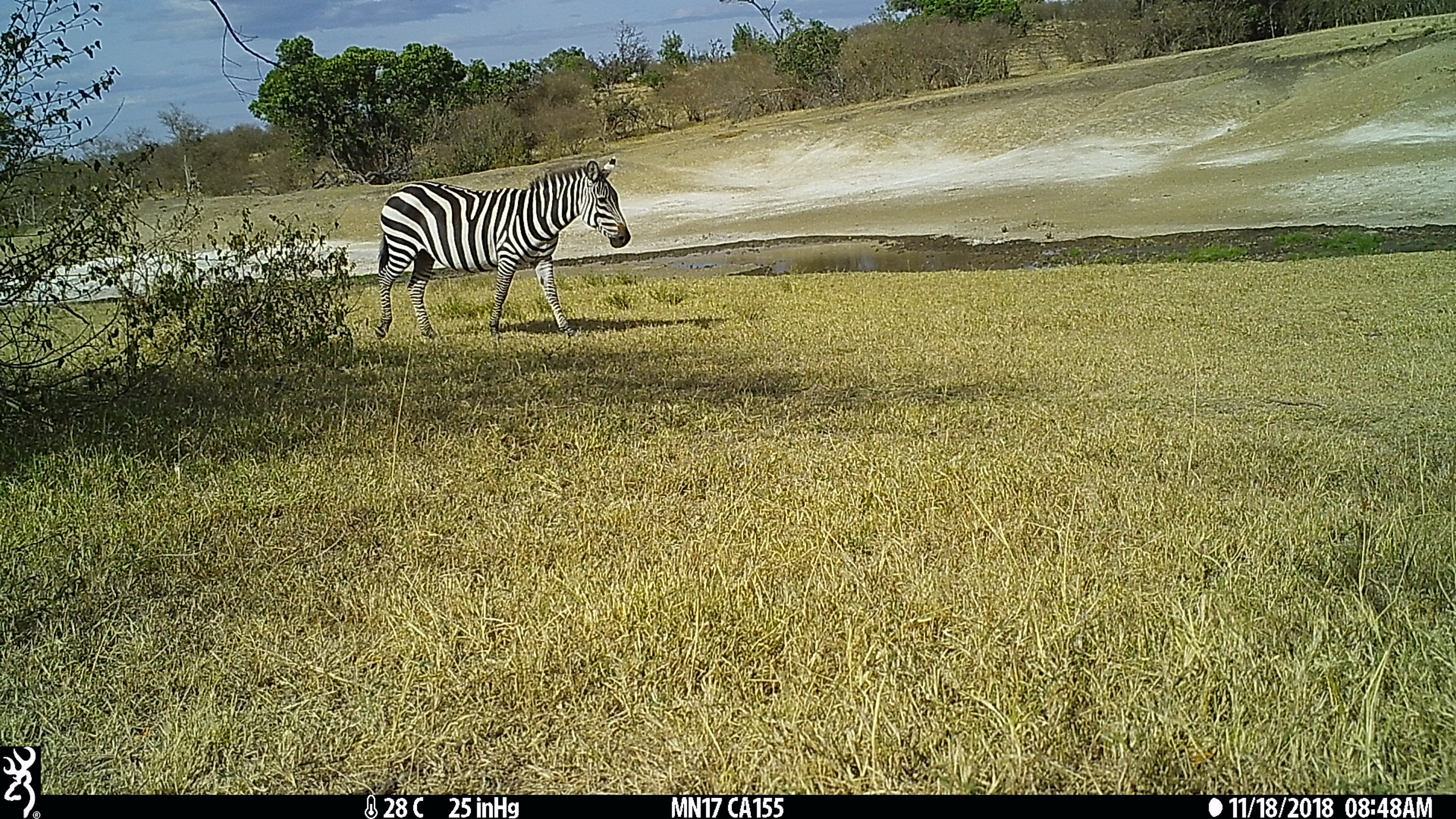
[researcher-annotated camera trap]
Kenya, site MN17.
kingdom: Animalia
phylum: Chordata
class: Mammalia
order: Perissodactyla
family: Equidae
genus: Equus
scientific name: Equus quagga burchellii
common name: burchell's zebra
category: zebra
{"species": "zebra (burchell's zebra) (Equus quagga burchellii)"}